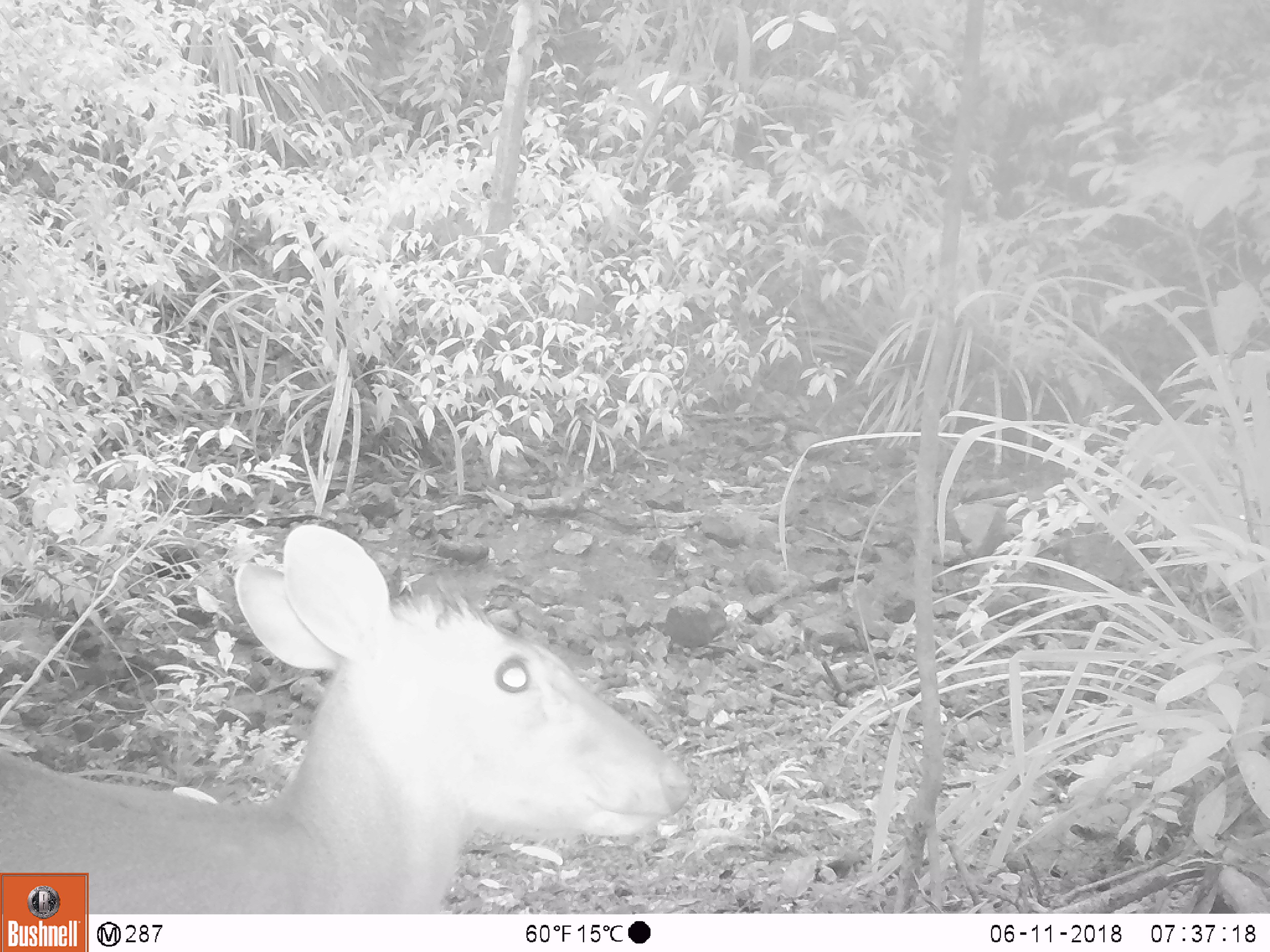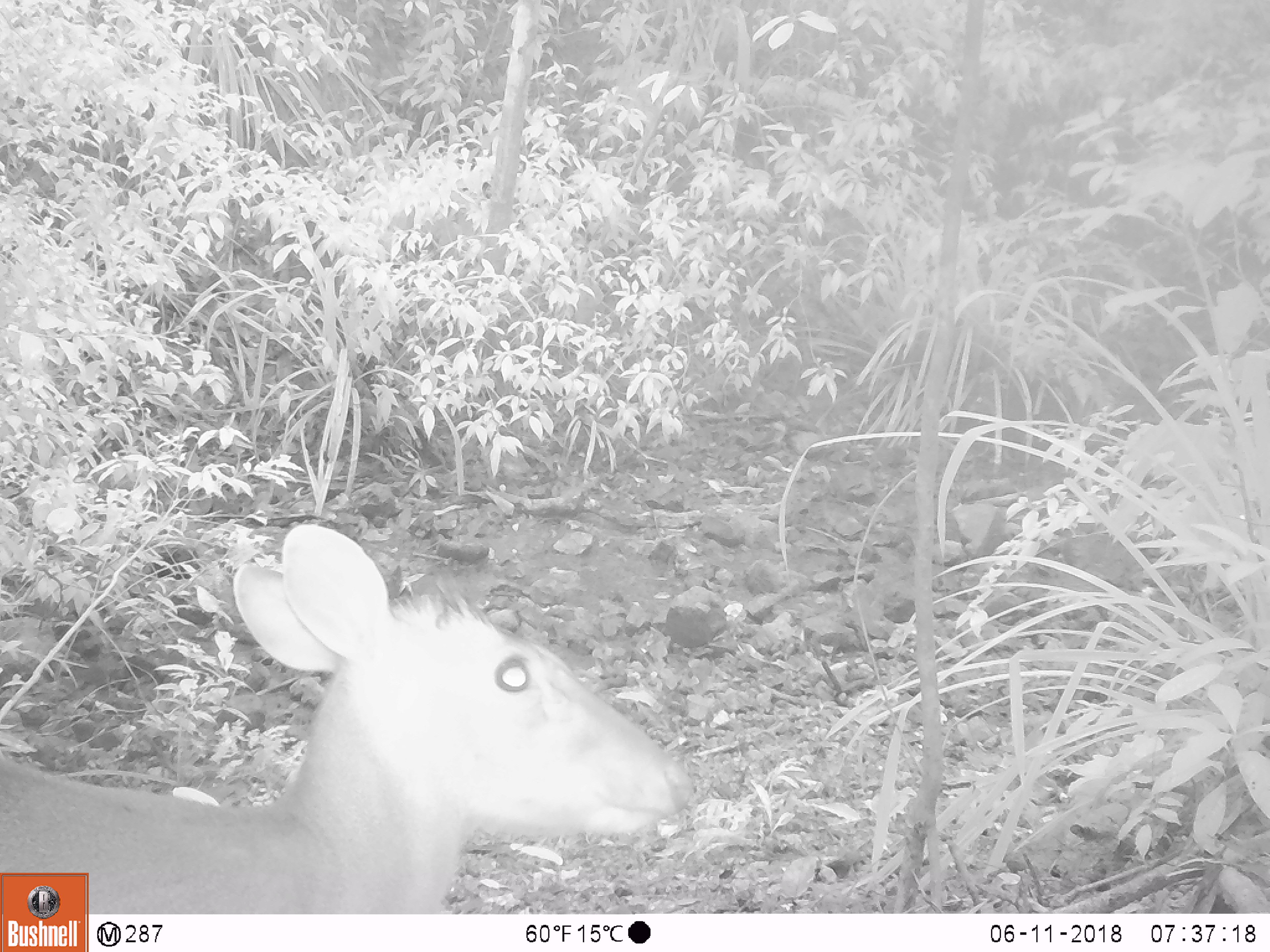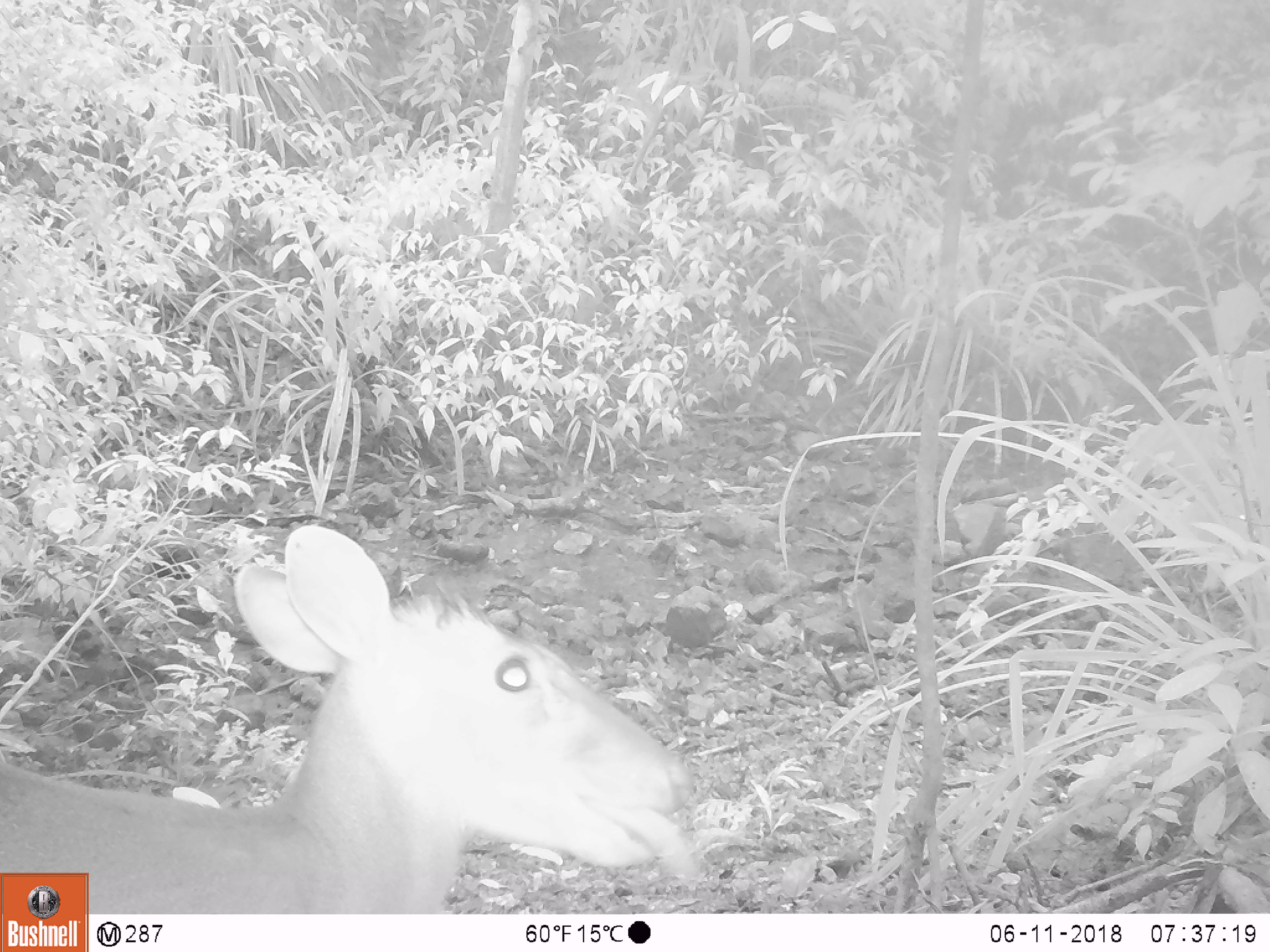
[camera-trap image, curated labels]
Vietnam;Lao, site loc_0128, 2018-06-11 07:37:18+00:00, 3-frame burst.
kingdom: Animalia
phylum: Chordata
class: Mammalia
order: Artiodactyla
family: Cervidae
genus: Muntiacus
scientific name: Muntiacus rooseveltorum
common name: roosevelt's muntjac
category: roosevelts muntjac group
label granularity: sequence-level